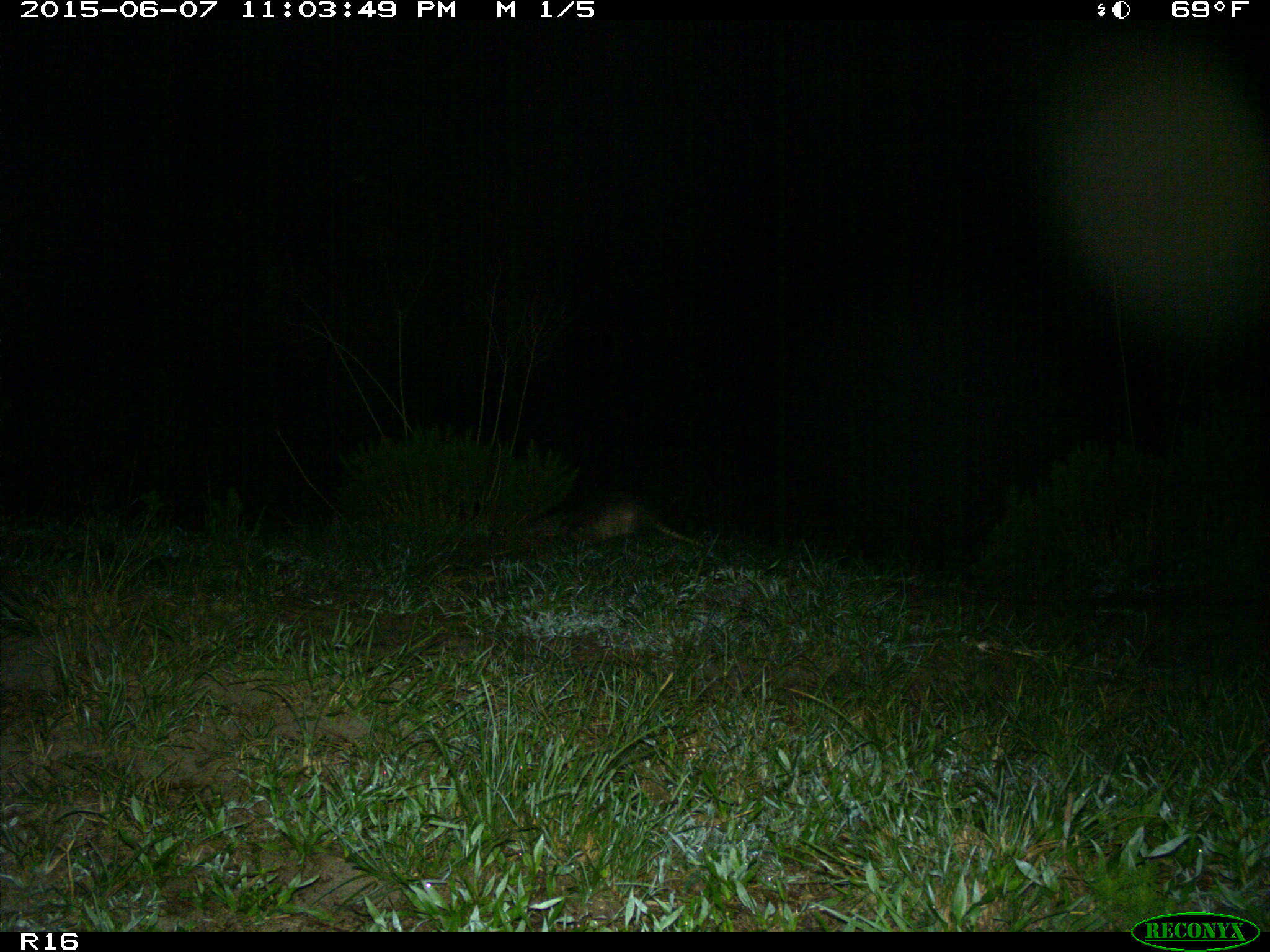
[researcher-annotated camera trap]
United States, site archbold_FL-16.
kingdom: Animalia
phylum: Chordata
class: Mammalia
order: Cingulata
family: Dasypodidae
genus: Dasypus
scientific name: Dasypus novemcinctus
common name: nine-banded armadillo